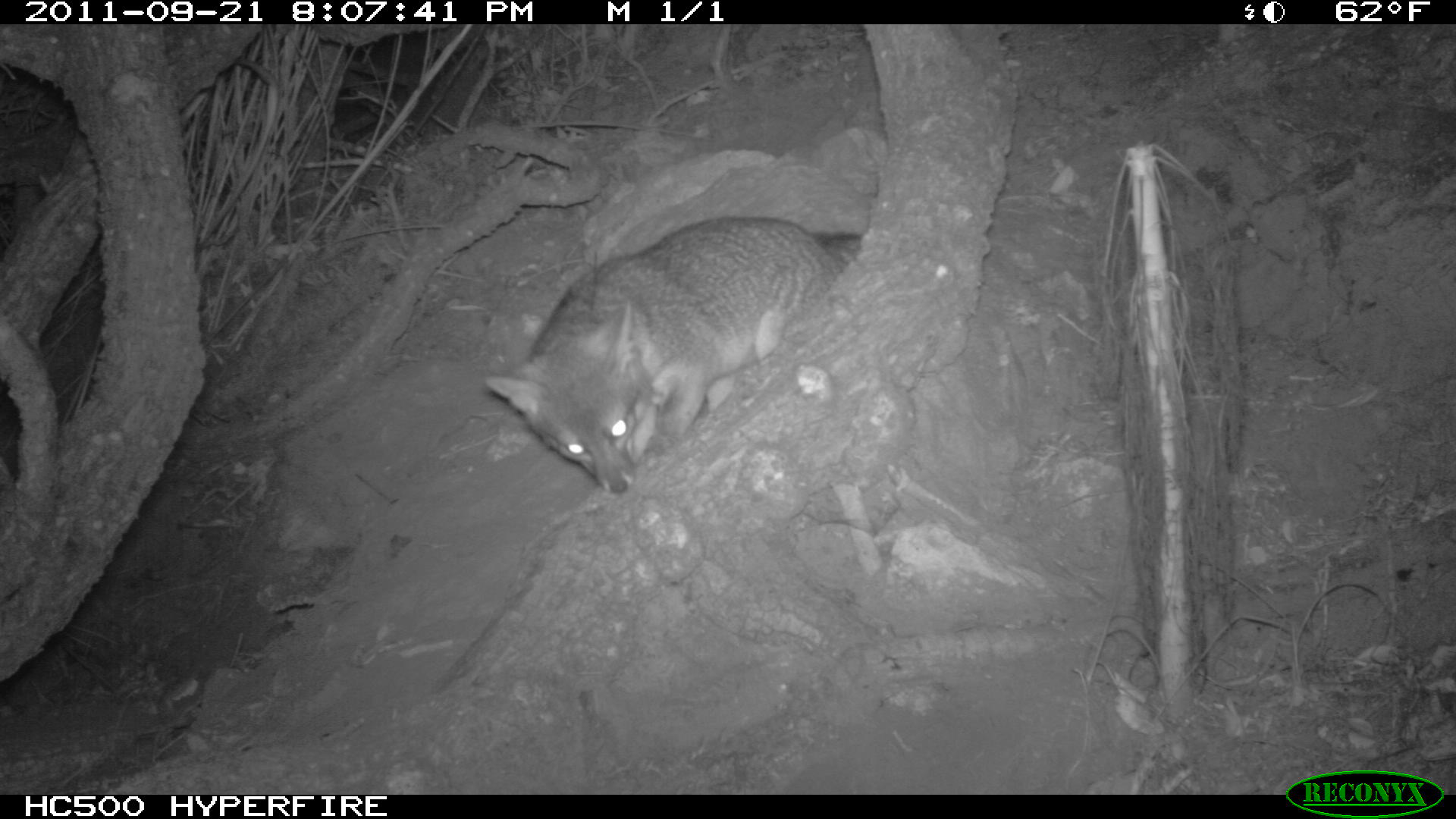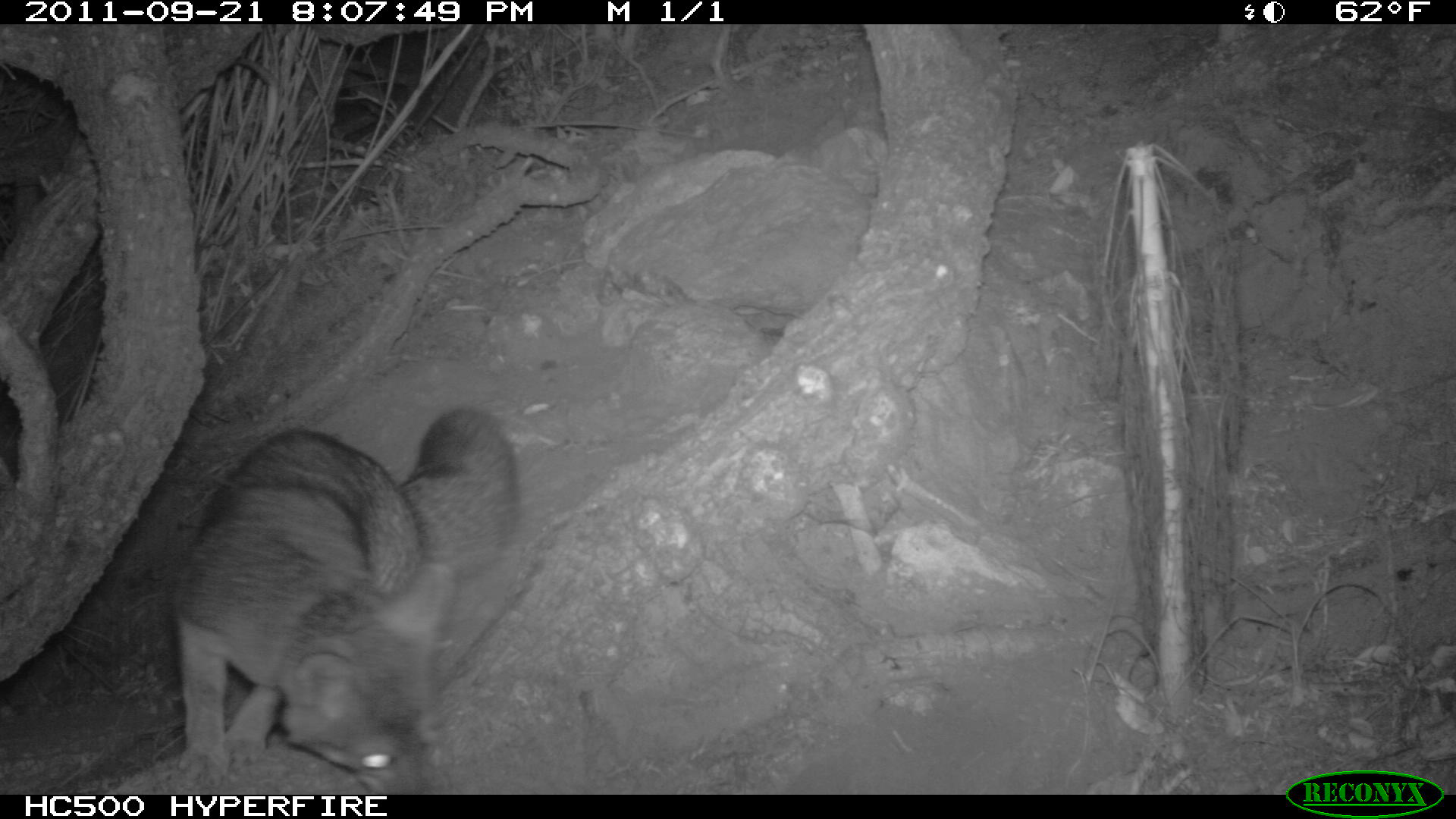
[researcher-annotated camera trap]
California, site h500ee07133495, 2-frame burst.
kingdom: Animalia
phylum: Chordata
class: Mammalia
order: Carnivora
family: Canidae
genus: Urocyon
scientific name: Urocyon littoralis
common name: island fox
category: fox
Fox (island fox) (Urocyon littoralis).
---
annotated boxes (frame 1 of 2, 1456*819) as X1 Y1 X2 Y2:
fox: 485 218 860 493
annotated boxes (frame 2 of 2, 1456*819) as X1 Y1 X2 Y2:
fox: 177 408 518 794